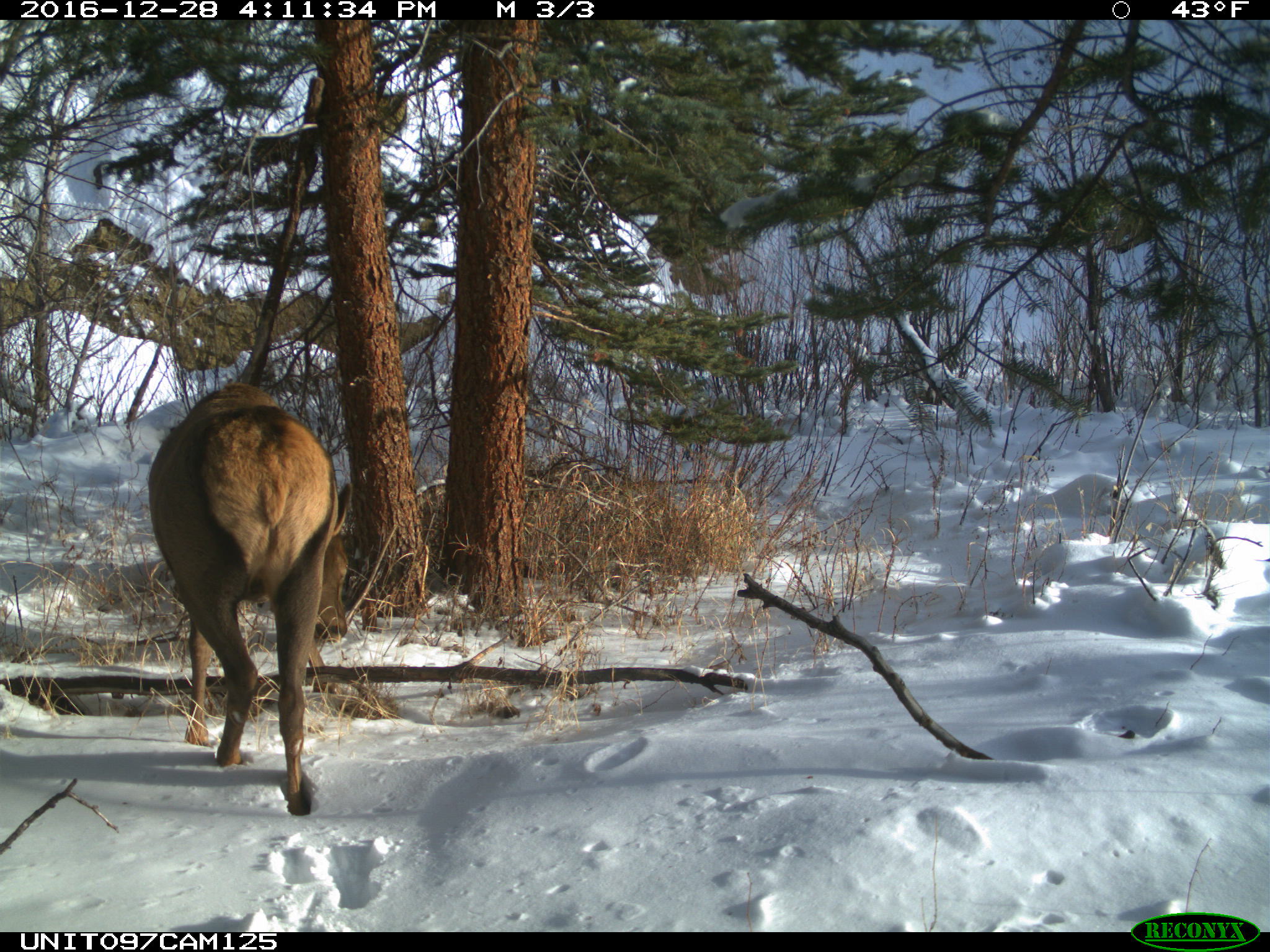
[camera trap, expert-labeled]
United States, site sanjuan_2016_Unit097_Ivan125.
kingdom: Animalia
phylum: Chordata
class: Mammalia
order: Artiodactyla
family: Cervidae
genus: Cervus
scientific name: Cervus elaphus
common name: red deer